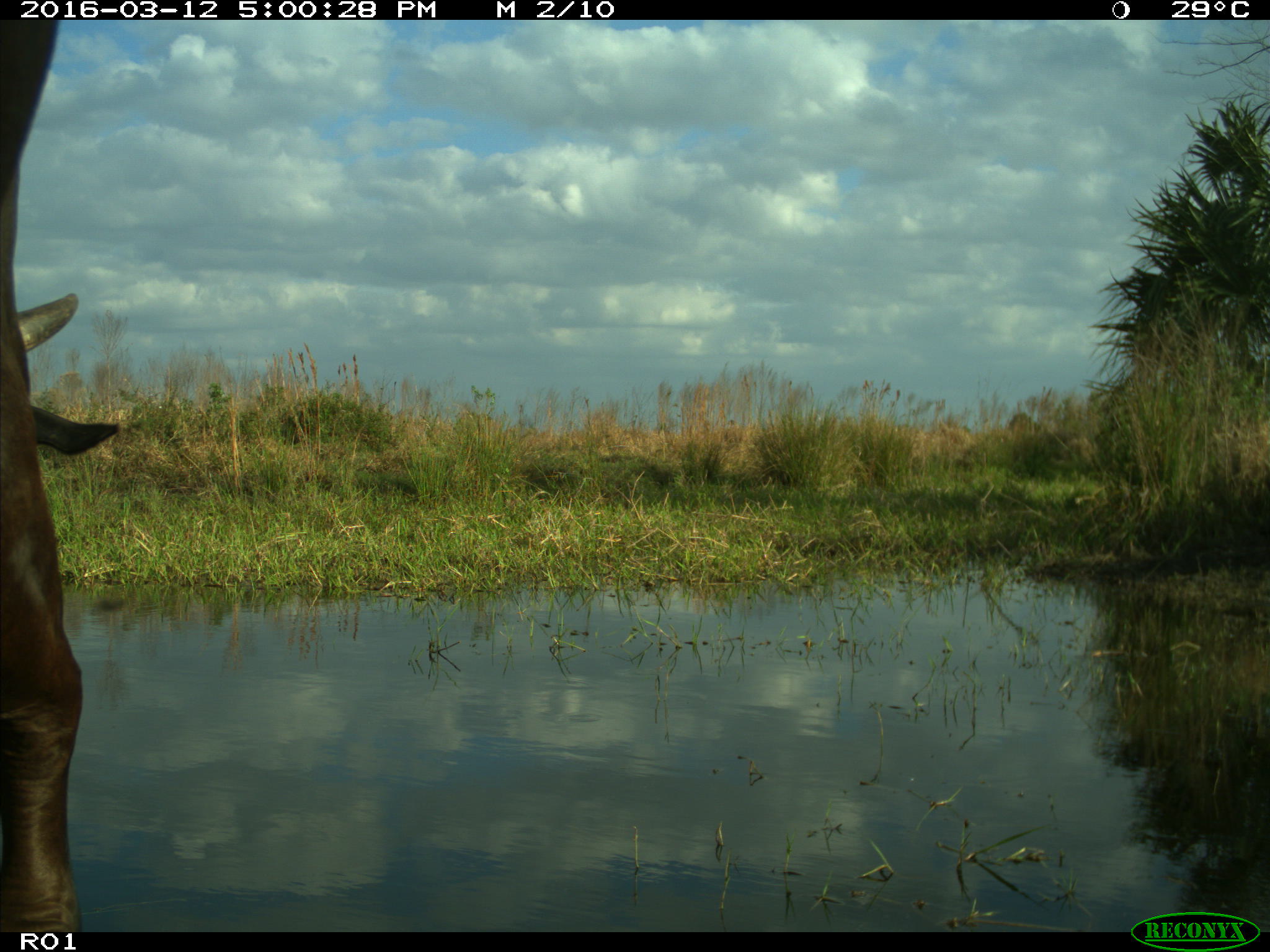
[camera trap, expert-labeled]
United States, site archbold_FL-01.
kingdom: Animalia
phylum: Chordata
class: Mammalia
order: Artiodactyla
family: Bovidae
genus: Bos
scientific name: Bos taurus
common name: domestic cow